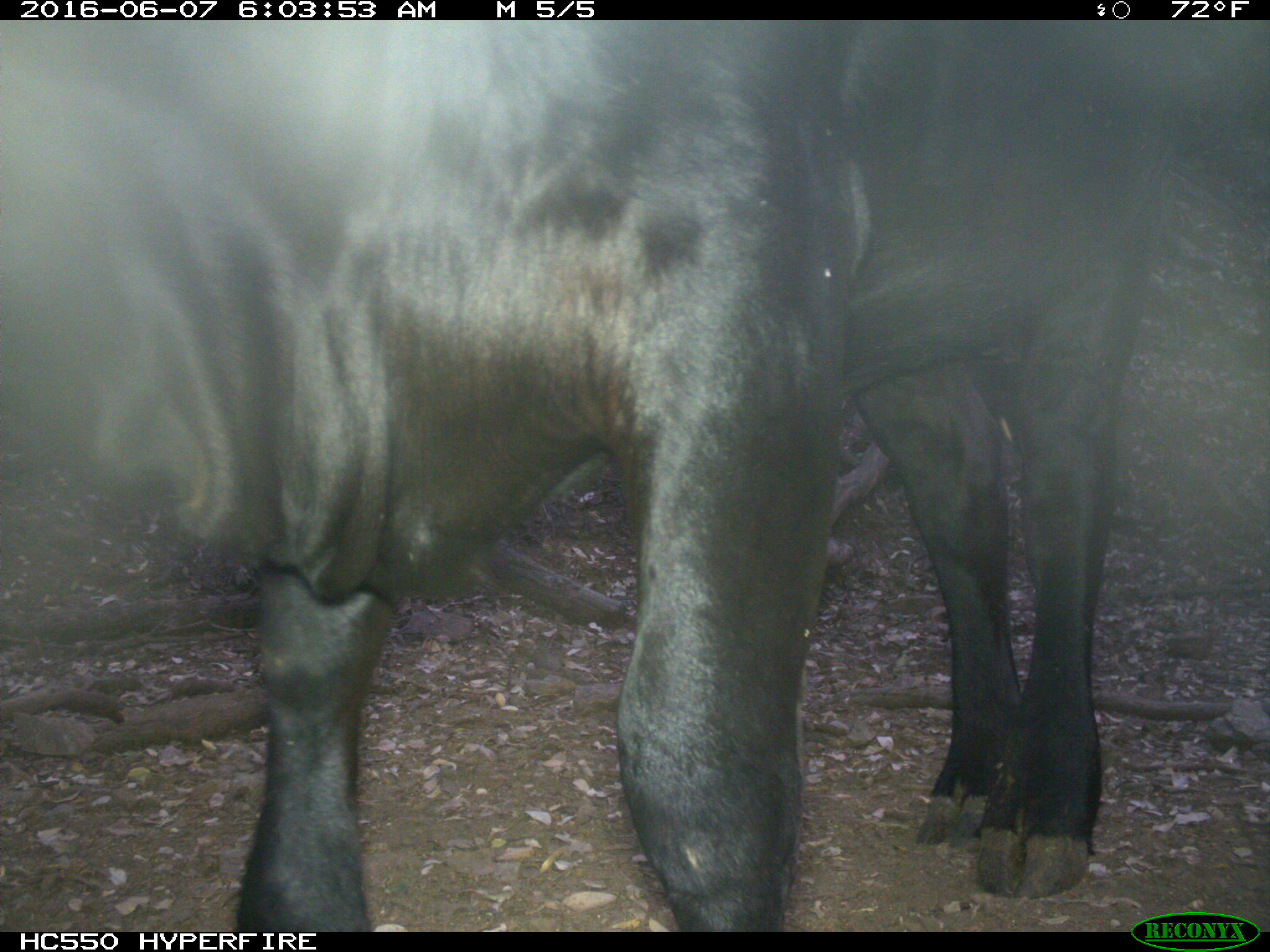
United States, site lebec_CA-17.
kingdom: Animalia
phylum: Chordata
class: Mammalia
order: Artiodactyla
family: Bovidae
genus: Bos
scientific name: Bos taurus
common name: domestic cow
Bos taurus (domestic cow).